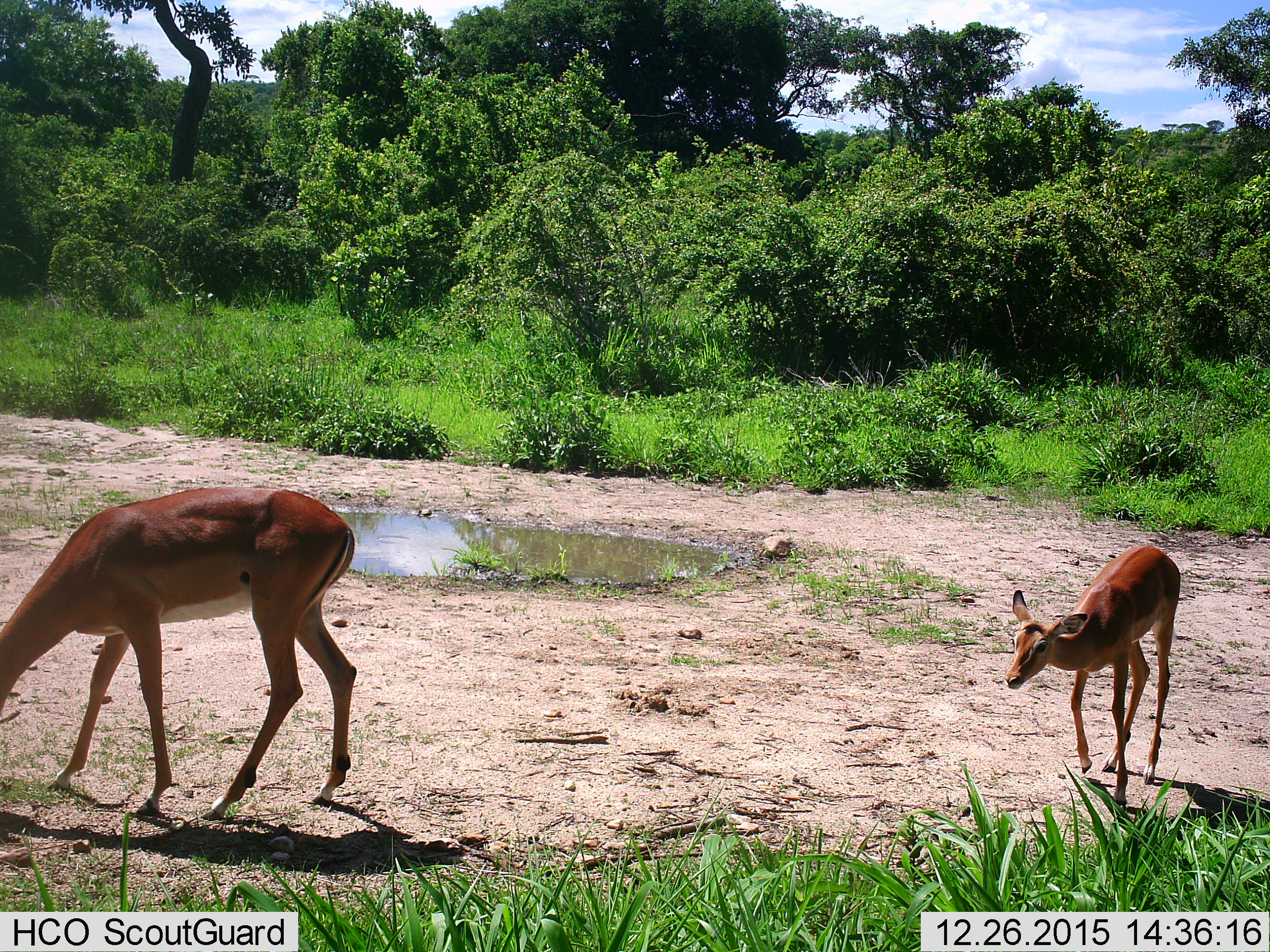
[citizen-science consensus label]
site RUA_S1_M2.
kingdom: Animalia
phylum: Chordata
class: Mammalia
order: Artiodactyla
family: Bovidae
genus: Aepyceros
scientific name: Aepyceros melampus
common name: impala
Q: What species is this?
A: Impala (Aepyceros melampus).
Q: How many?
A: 2.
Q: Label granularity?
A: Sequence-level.